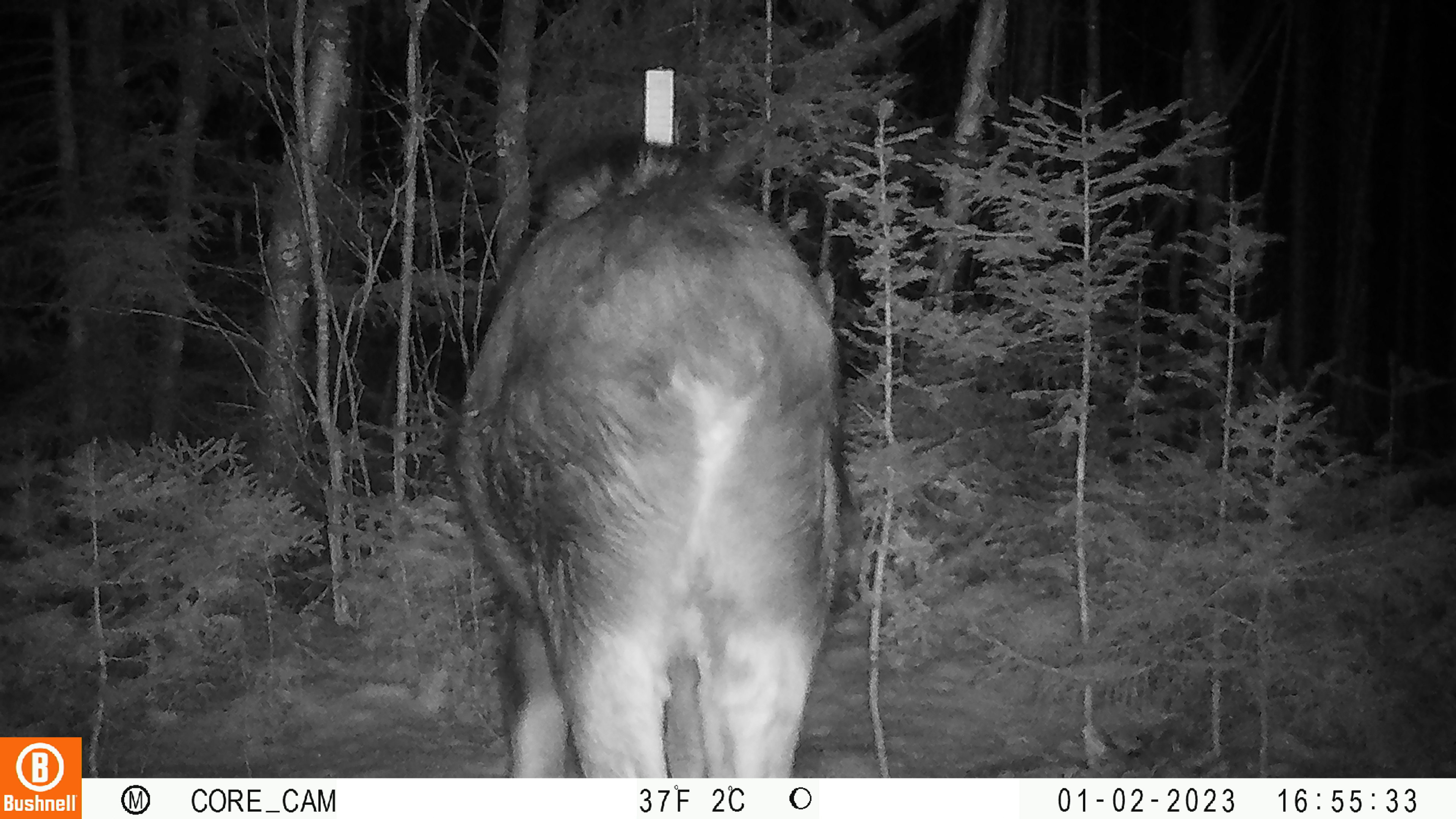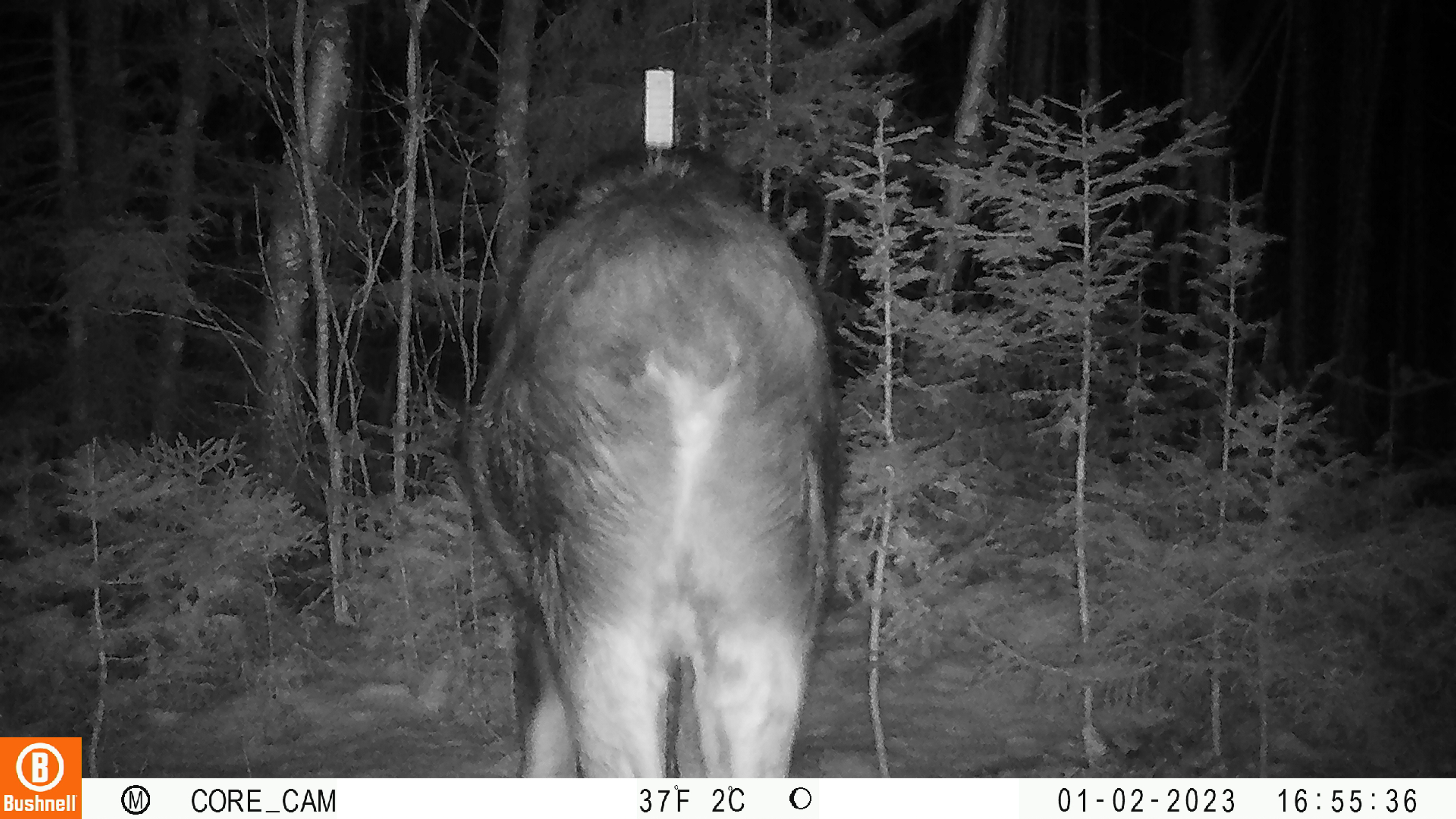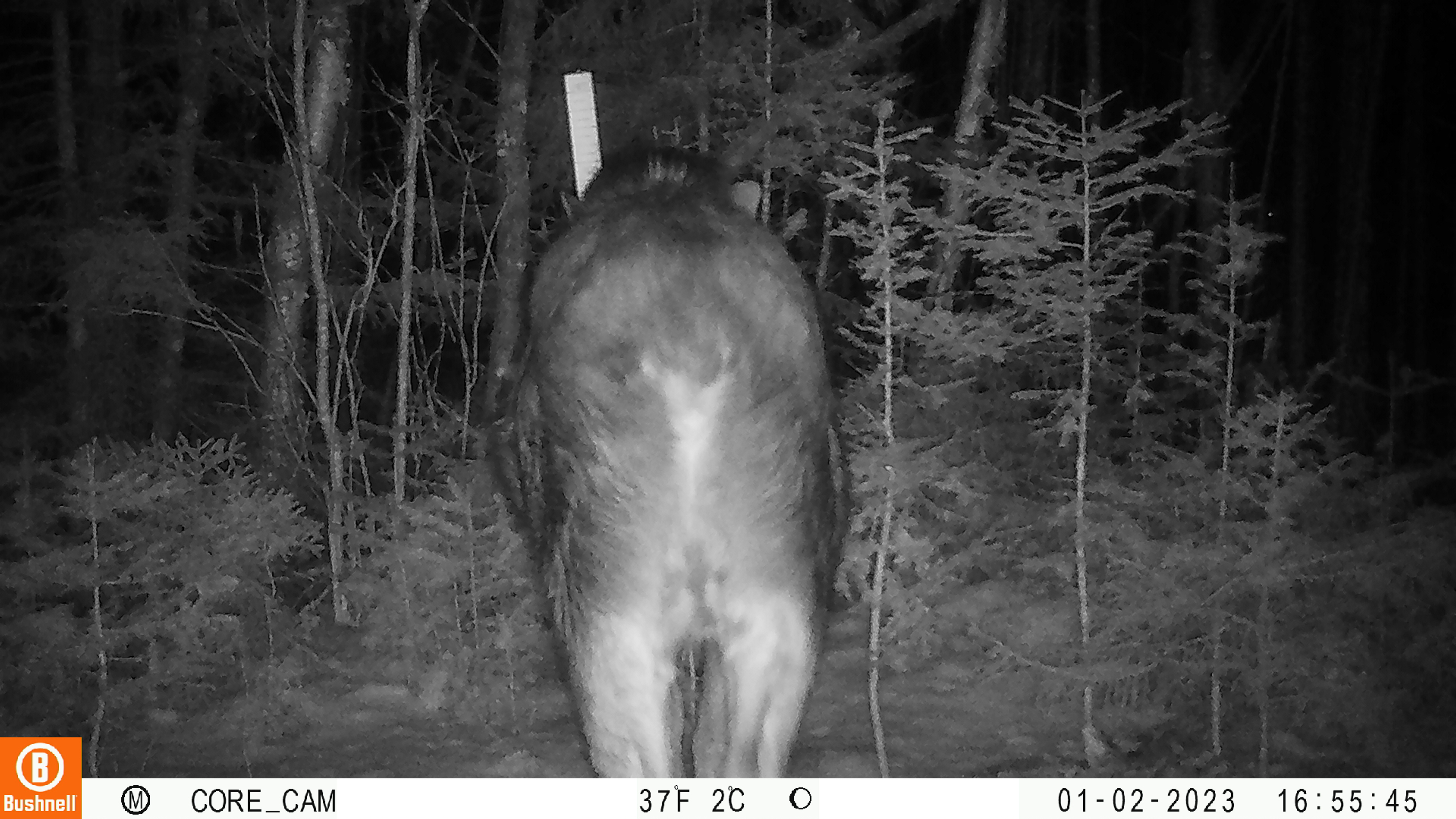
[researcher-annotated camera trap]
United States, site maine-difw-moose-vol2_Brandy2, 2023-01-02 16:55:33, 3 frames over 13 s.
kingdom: Animalia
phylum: Chordata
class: Mammalia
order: Artiodactyla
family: Cervidae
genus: Alces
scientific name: Alces alces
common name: moose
Moose (Alces alces).